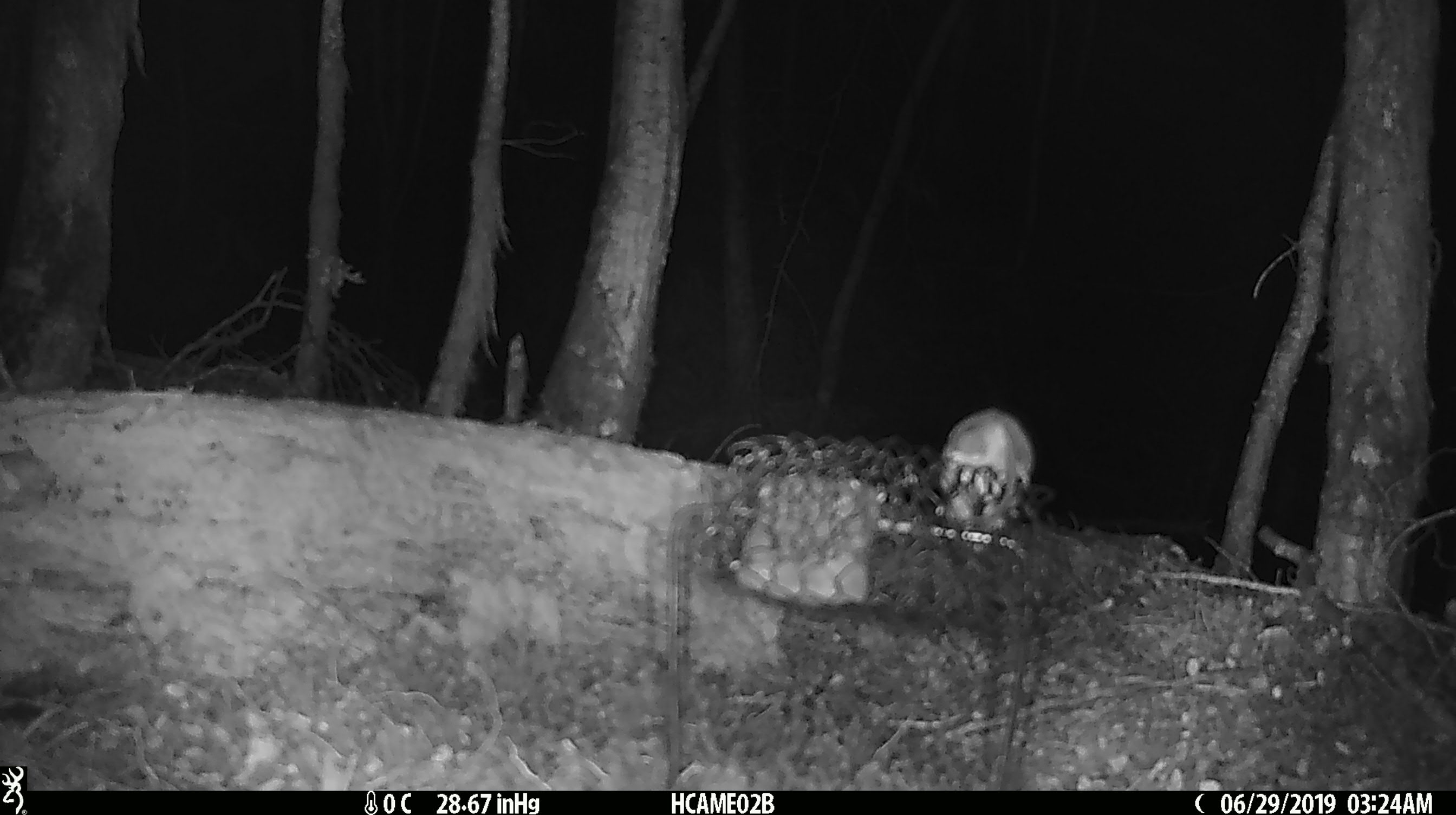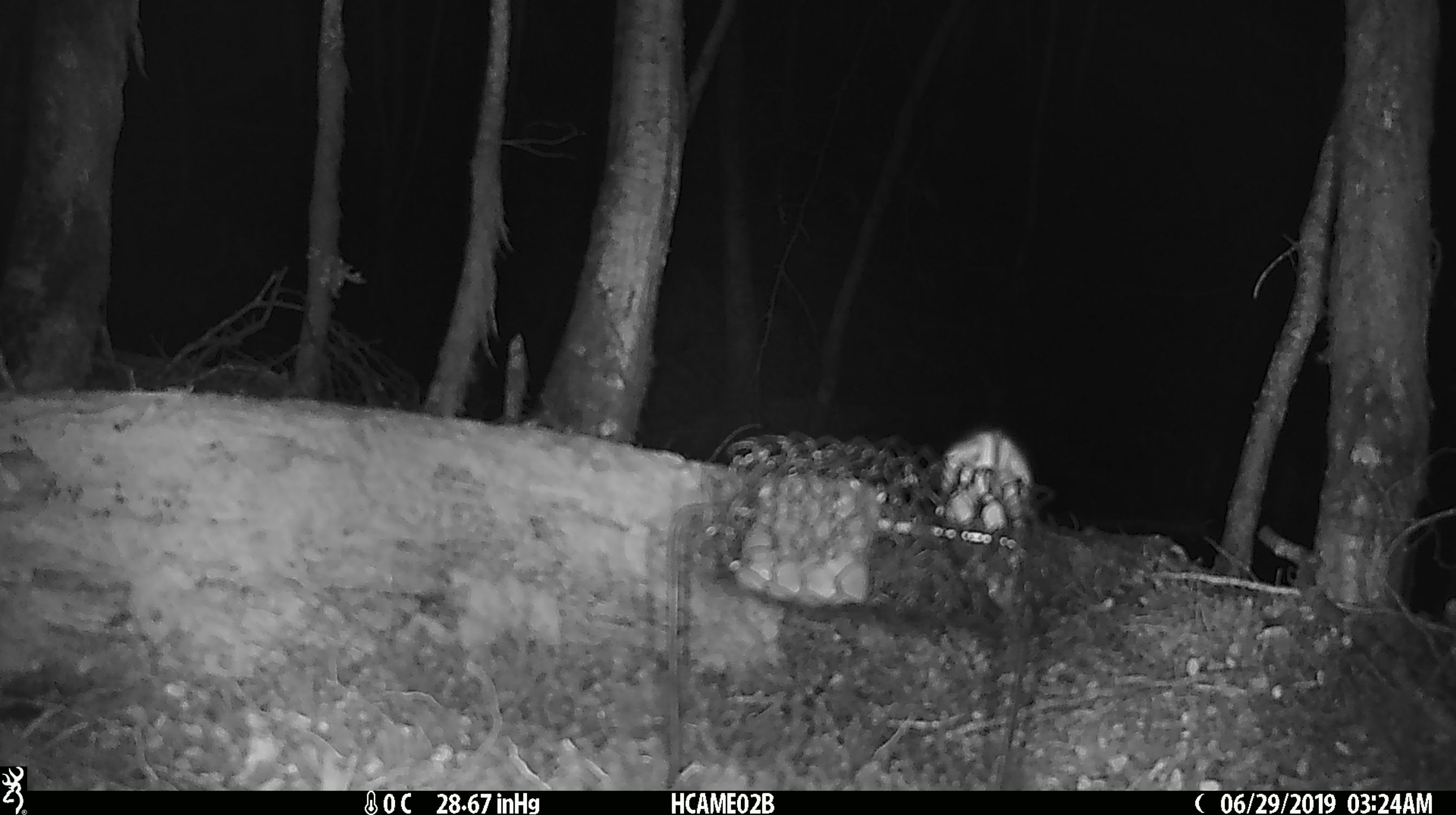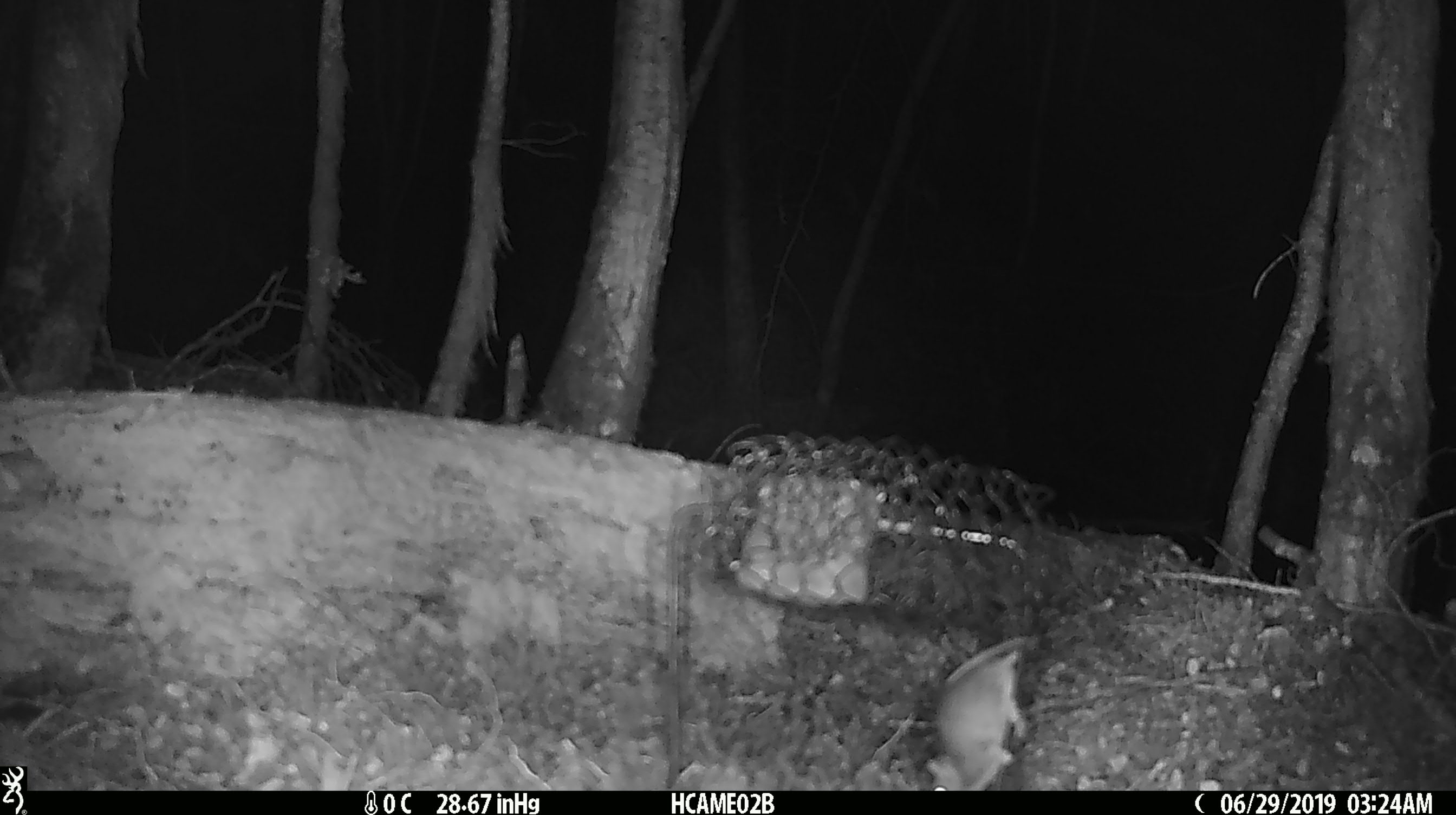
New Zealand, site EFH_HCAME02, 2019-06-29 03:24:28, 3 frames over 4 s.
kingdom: Animalia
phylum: Chordata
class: Mammalia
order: Rodentia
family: Muridae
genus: Mus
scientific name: Mus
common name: mouse